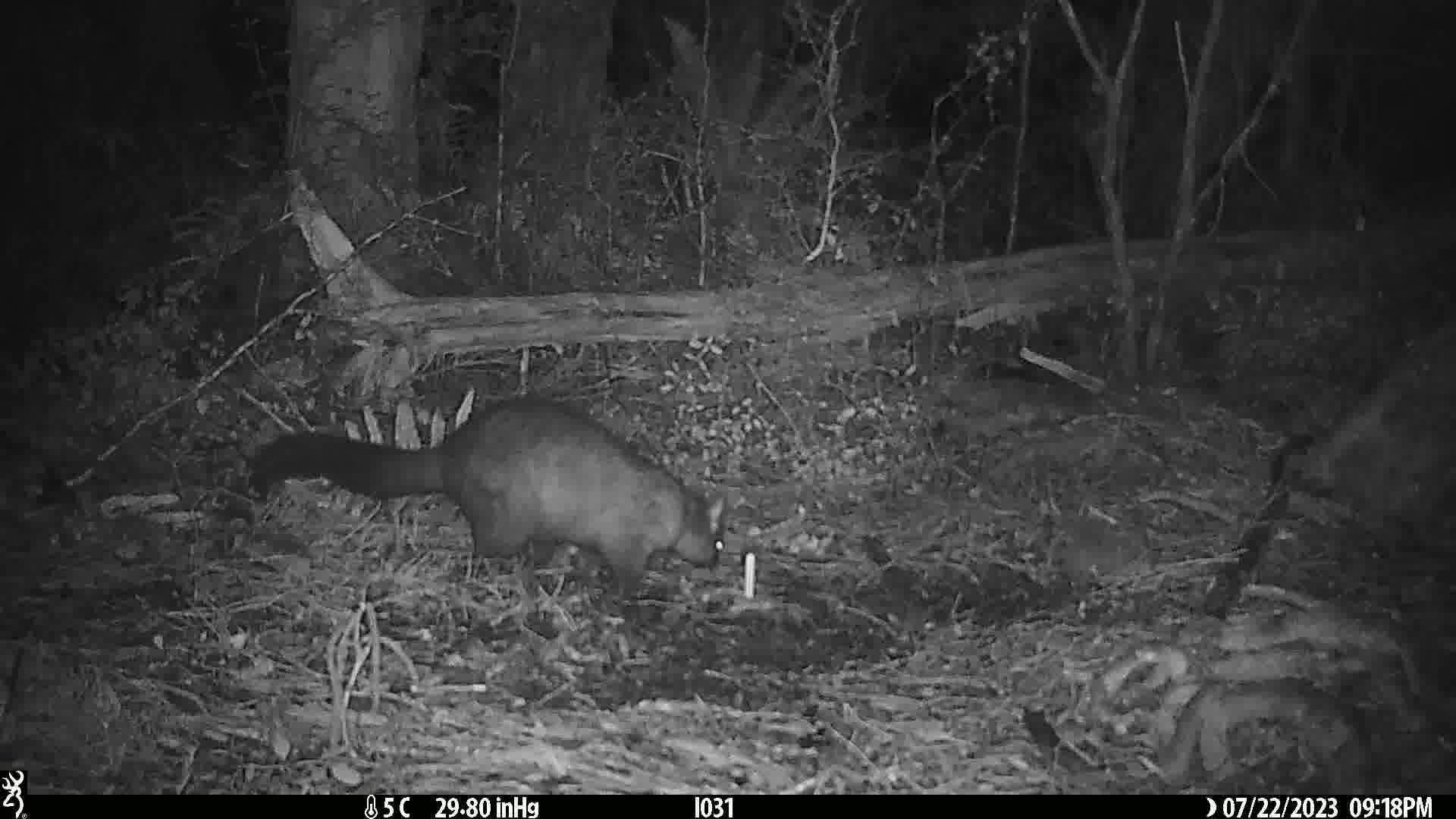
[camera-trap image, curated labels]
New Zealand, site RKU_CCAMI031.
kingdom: Animalia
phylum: Chordata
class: Mammalia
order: Diprotodontia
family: Phalangeridae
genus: Trichosurus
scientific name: Trichosurus vulpecula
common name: common brushtail possum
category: possum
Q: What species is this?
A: Possum (common brushtail possum) (Trichosurus vulpecula).